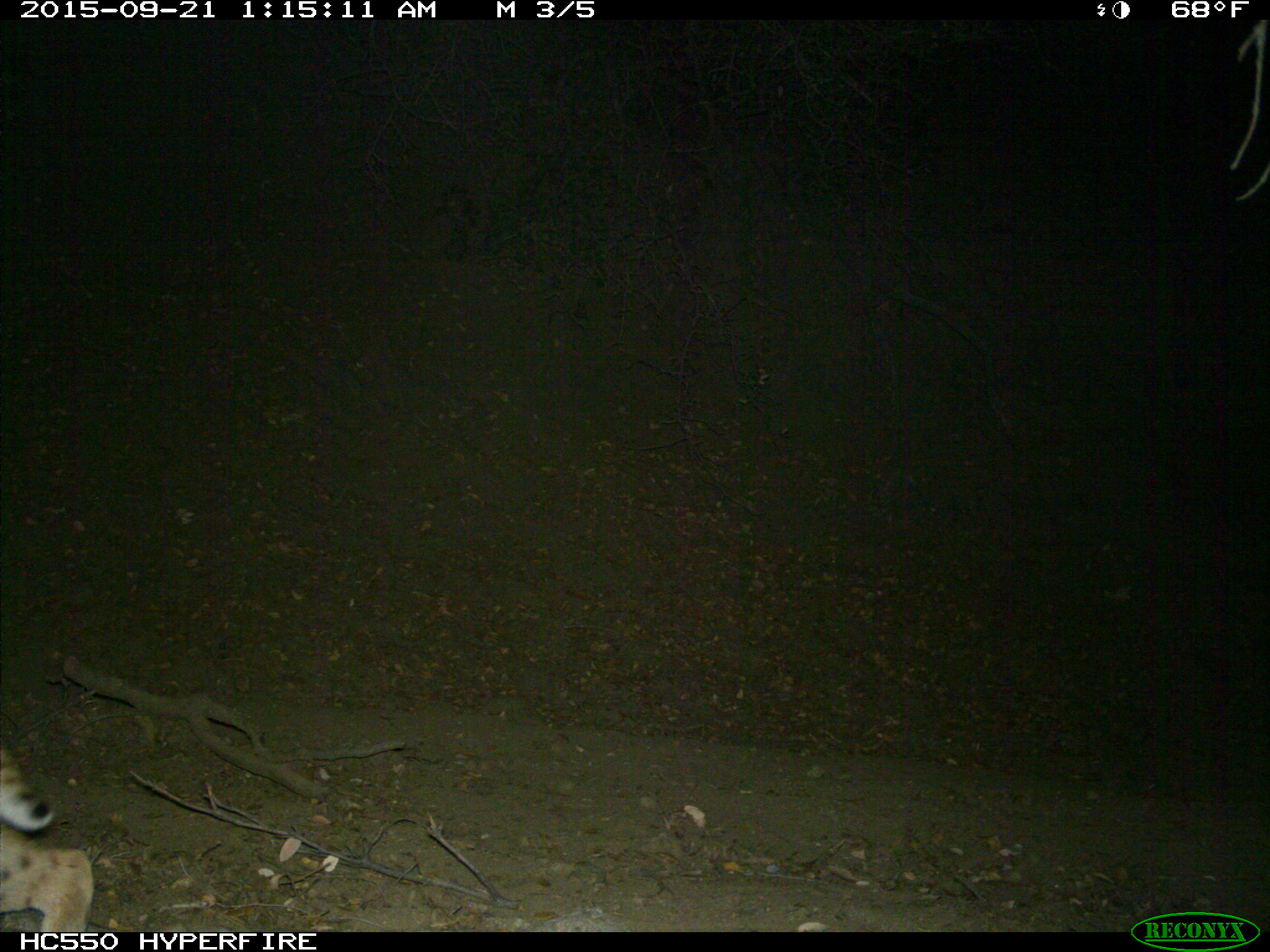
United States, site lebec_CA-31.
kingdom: Animalia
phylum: Chordata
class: Mammalia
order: Carnivora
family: Felidae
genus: Lynx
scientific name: Lynx rufus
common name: bobcat